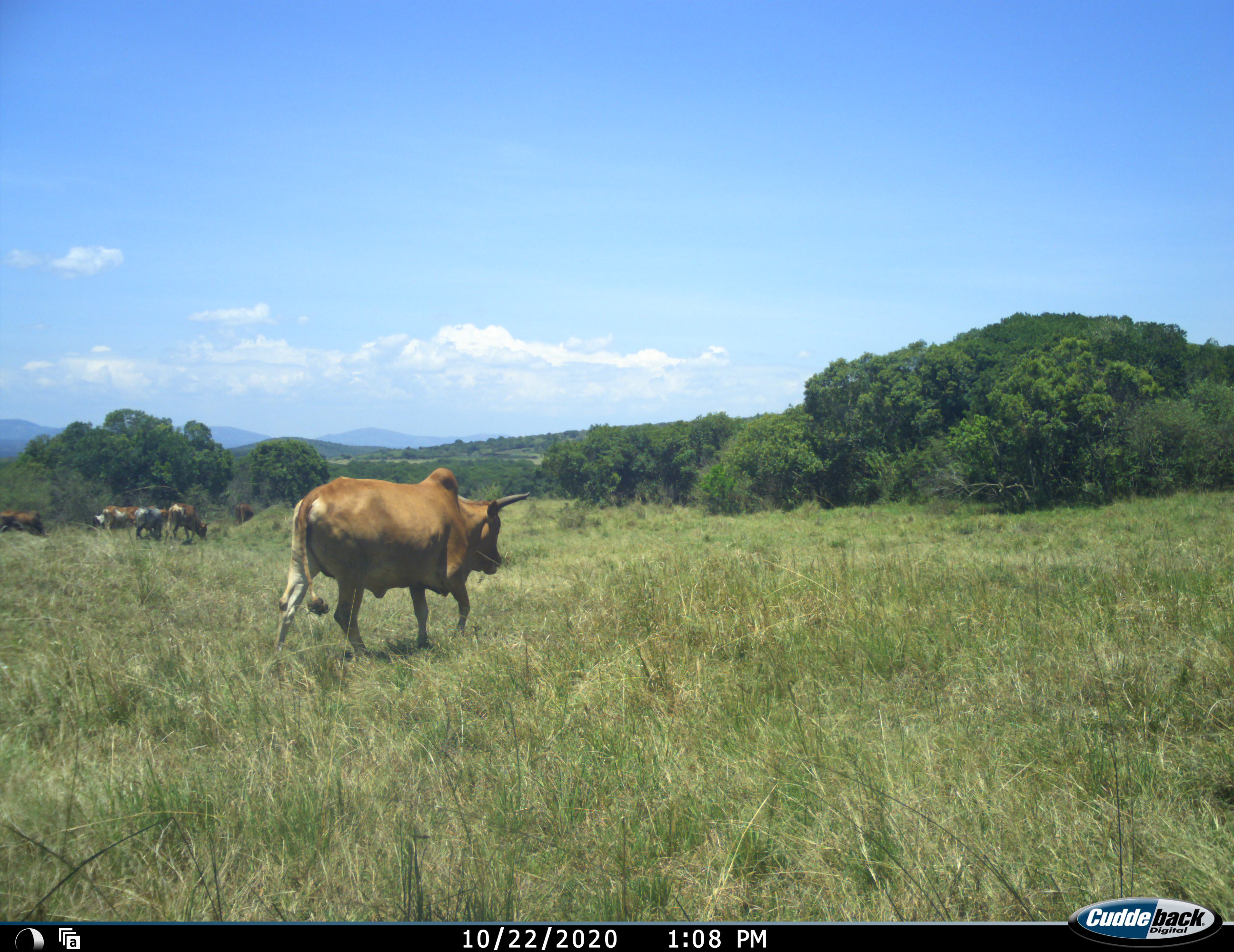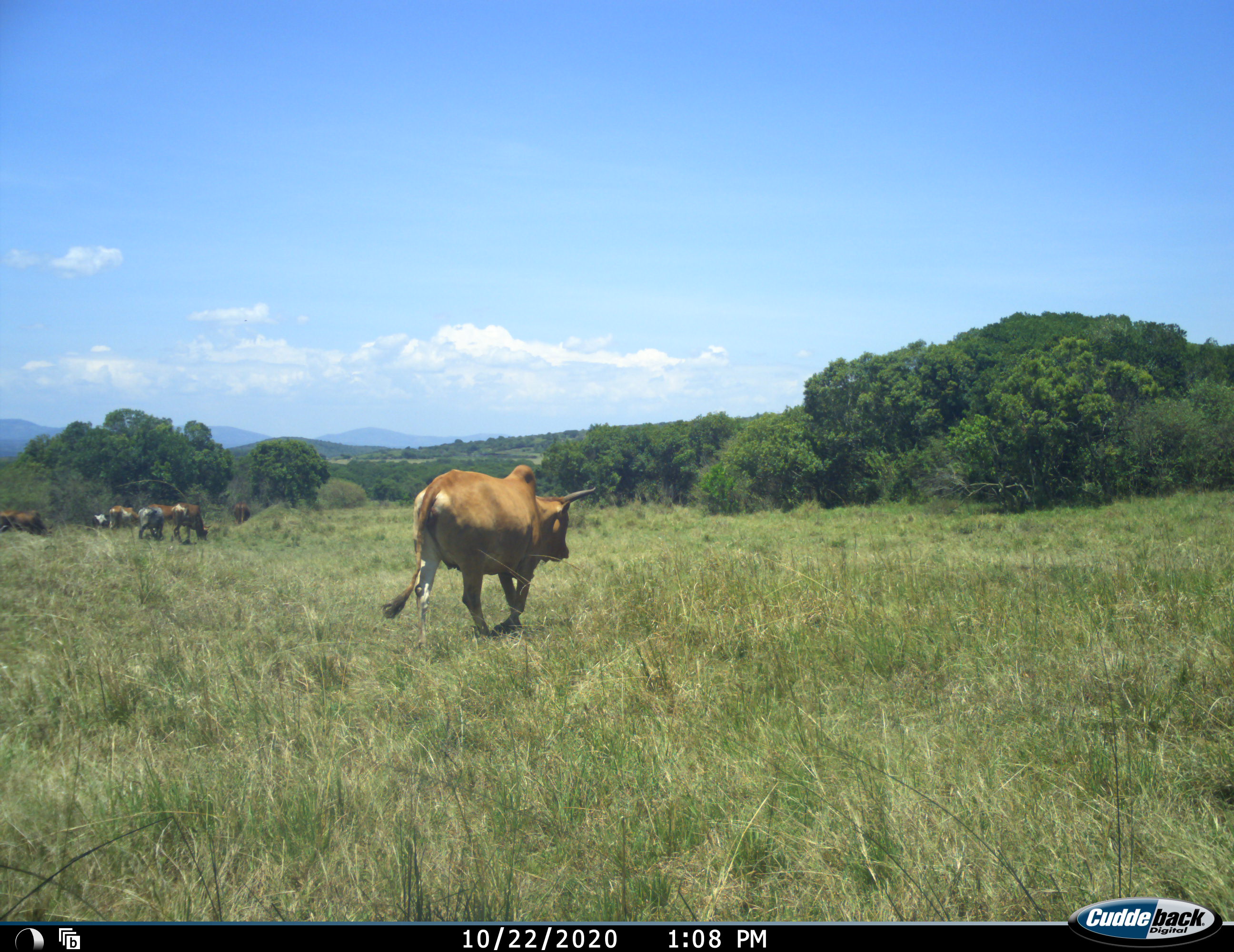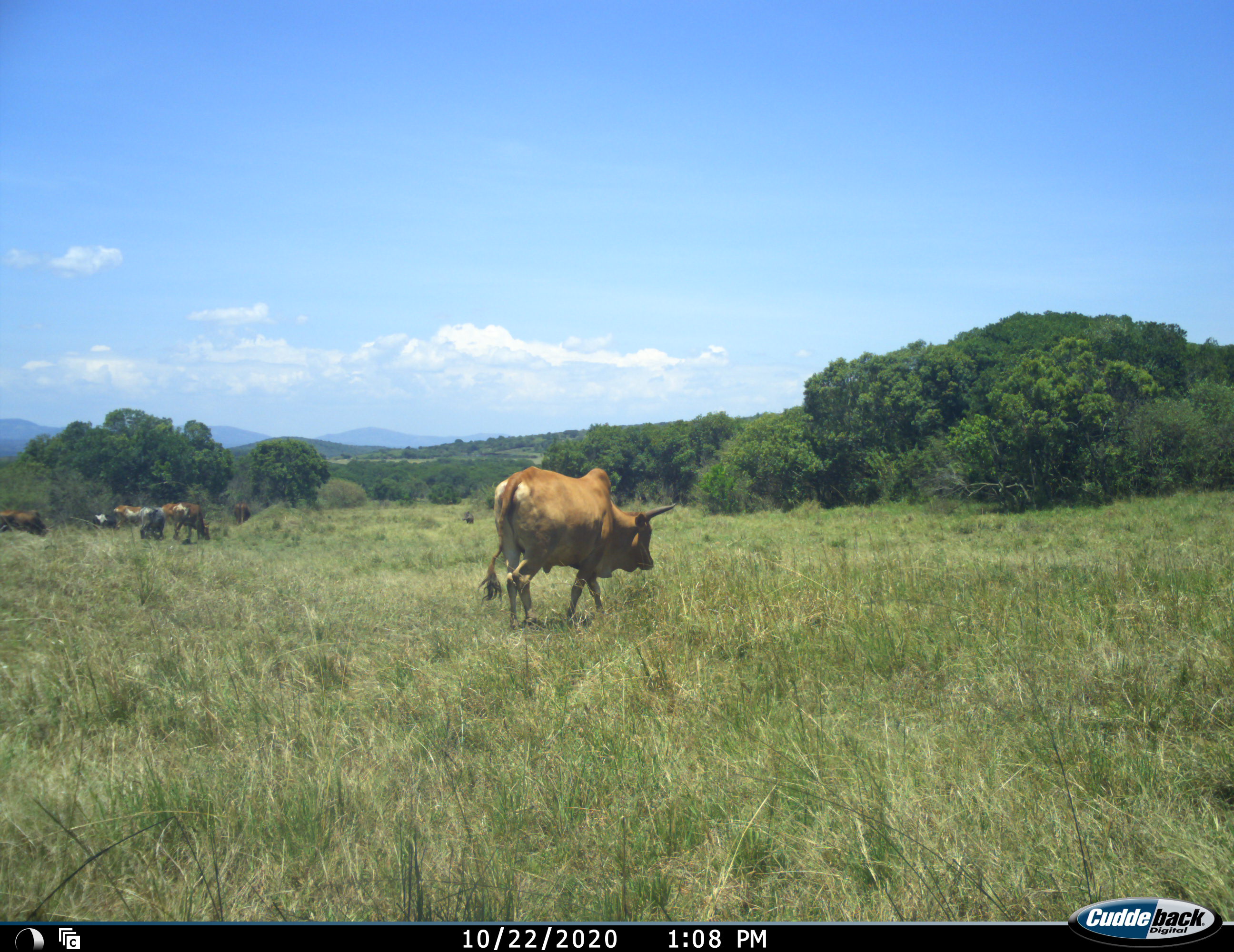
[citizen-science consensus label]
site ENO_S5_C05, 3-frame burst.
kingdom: Animalia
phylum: Chordata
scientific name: Vertebrata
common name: domestic animal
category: domesticanimal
Domesticanimal (domestic animal) (Vertebrata), count 7. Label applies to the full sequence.